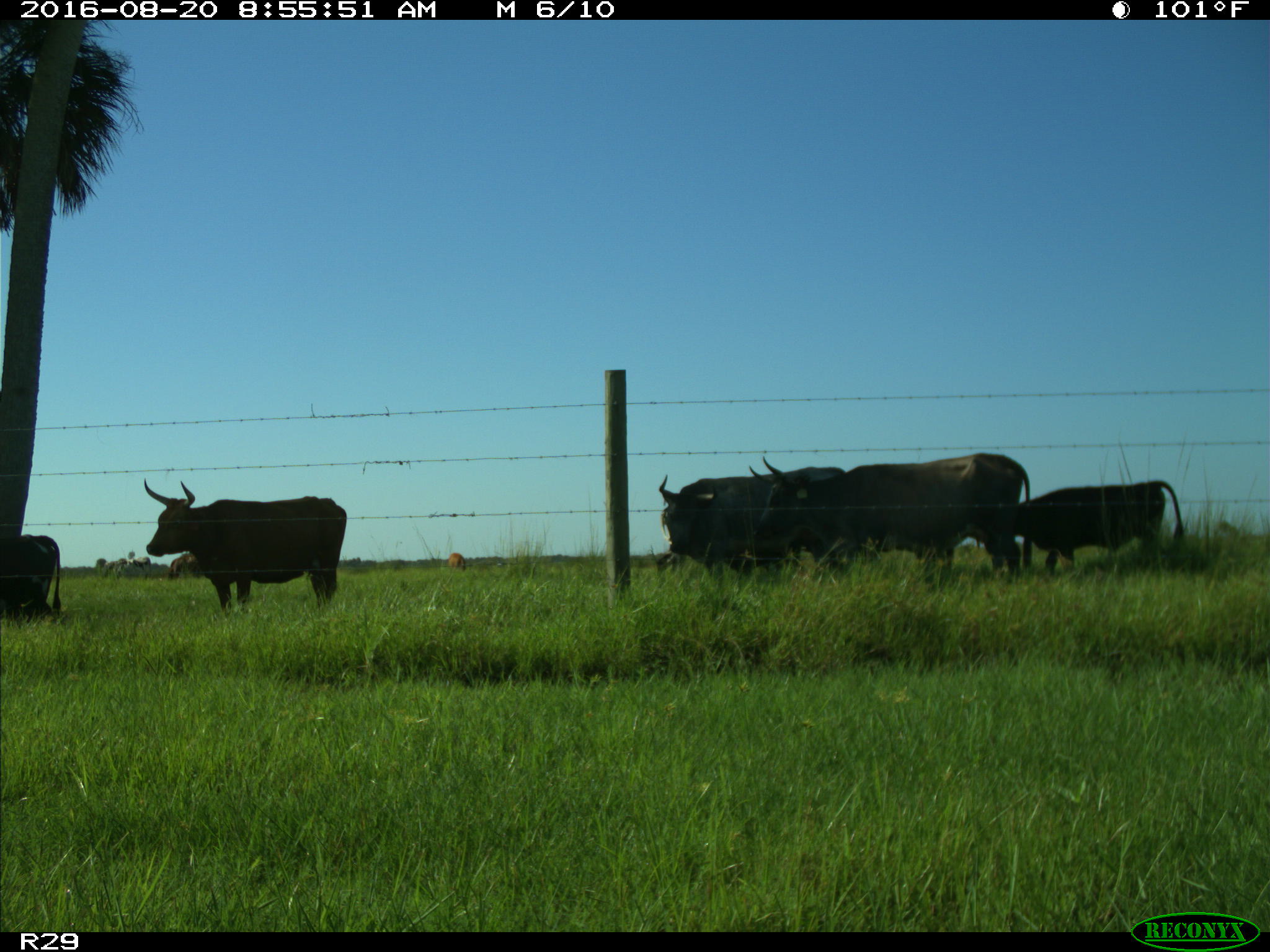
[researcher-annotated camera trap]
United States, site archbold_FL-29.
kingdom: Animalia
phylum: Chordata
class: Mammalia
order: Artiodactyla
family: Bovidae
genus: Bos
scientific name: Bos taurus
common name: domestic cow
Bos taurus (domestic cow).